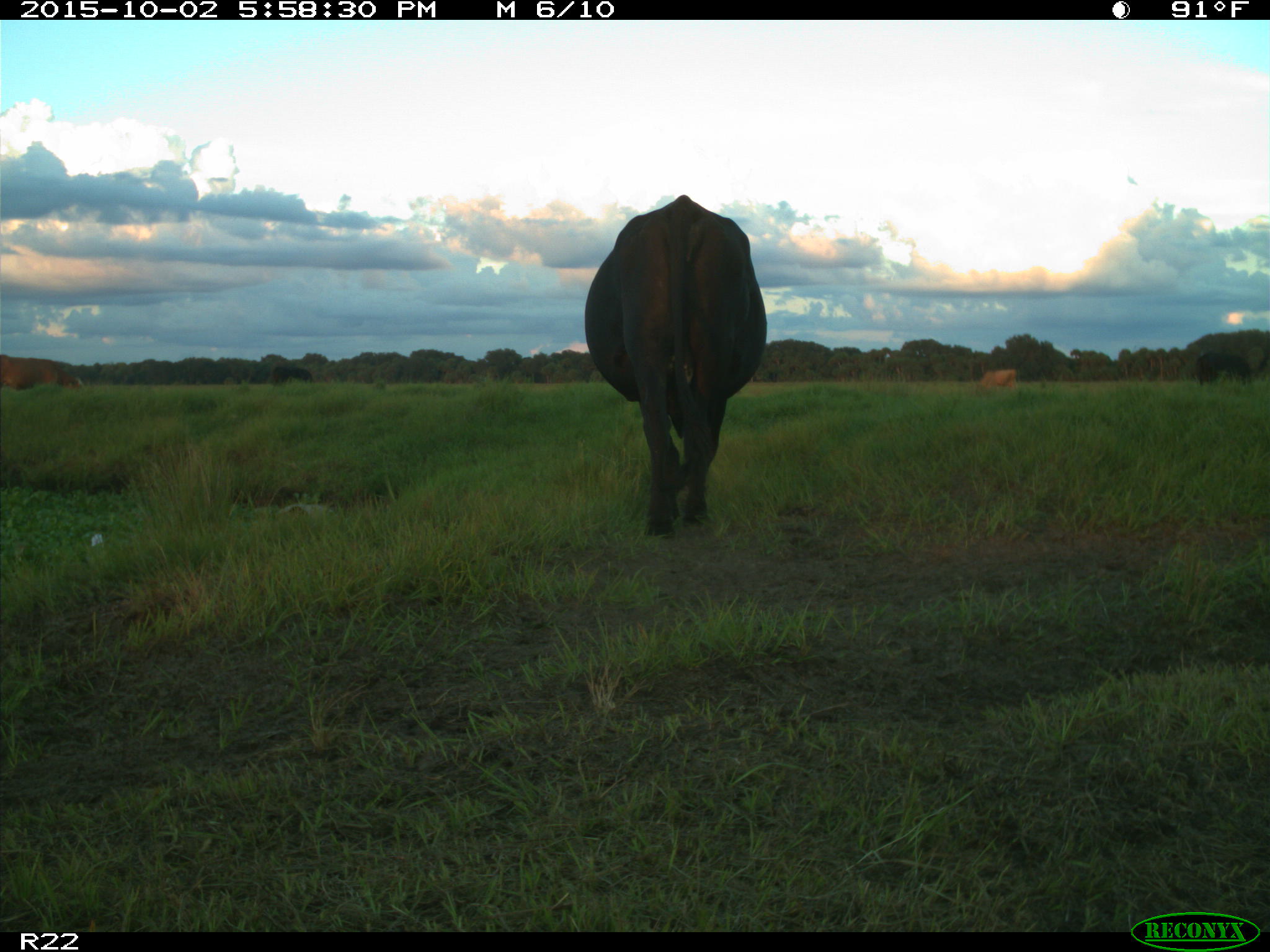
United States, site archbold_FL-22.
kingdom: Animalia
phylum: Chordata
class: Mammalia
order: Artiodactyla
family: Bovidae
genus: Bos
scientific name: Bos taurus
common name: domestic cow